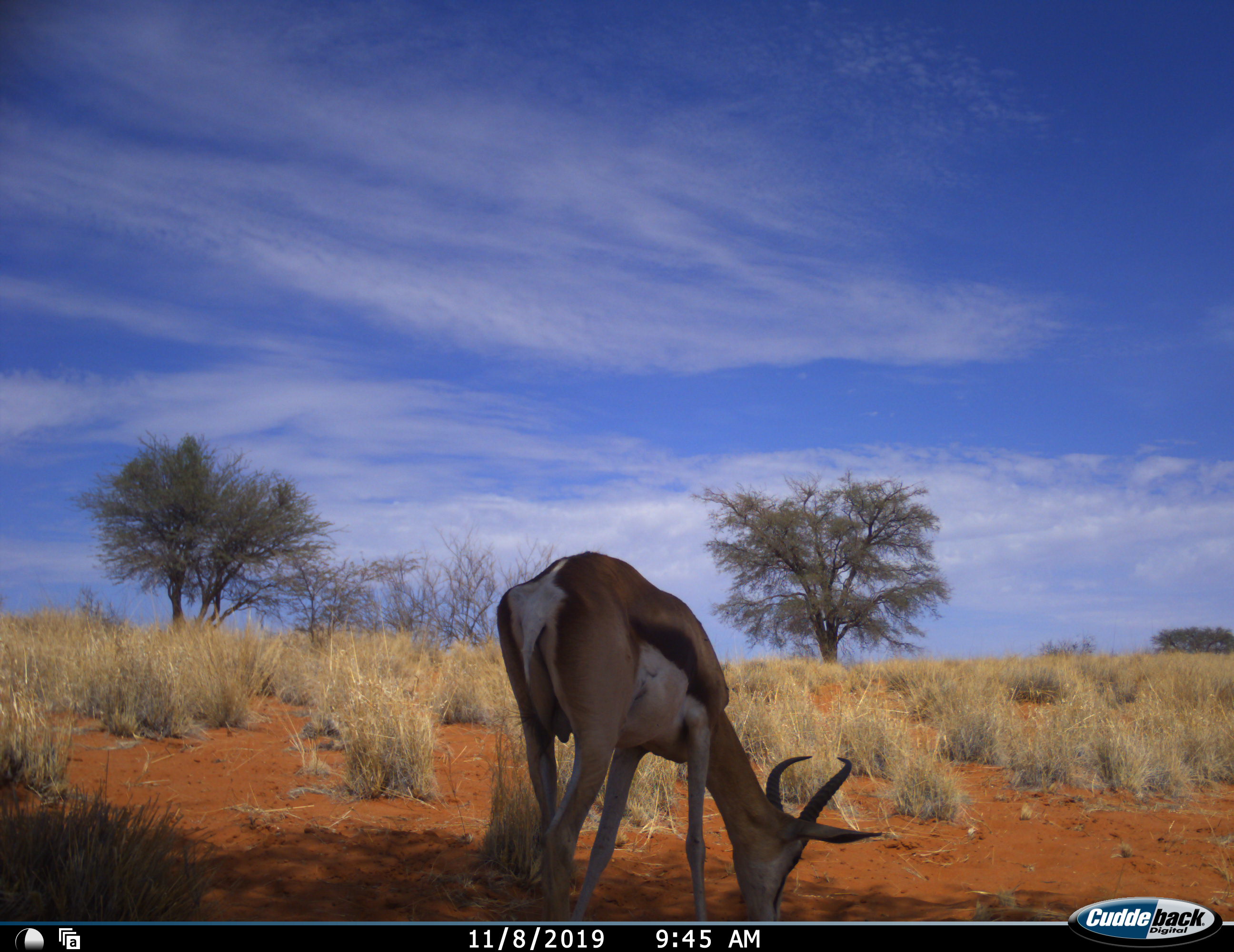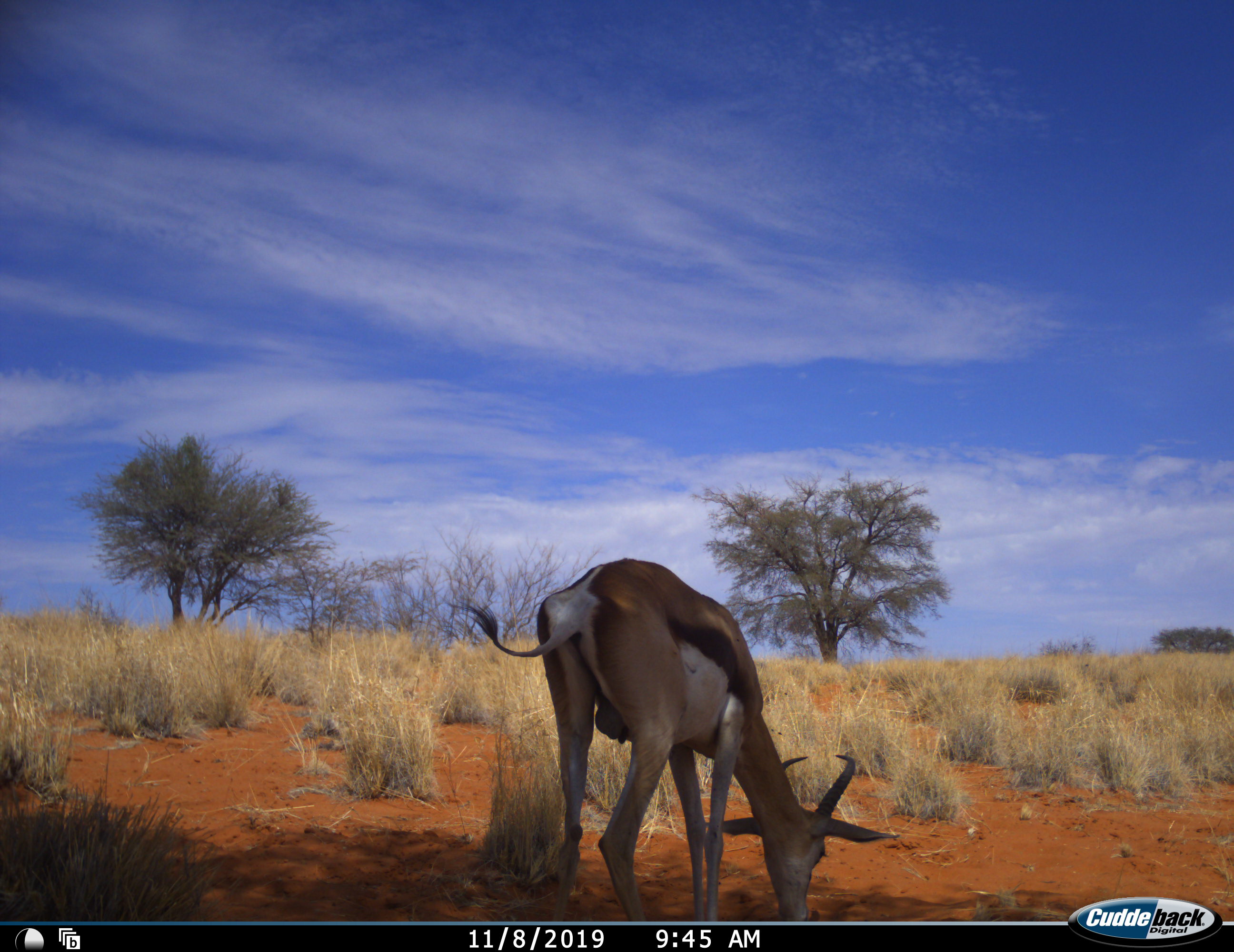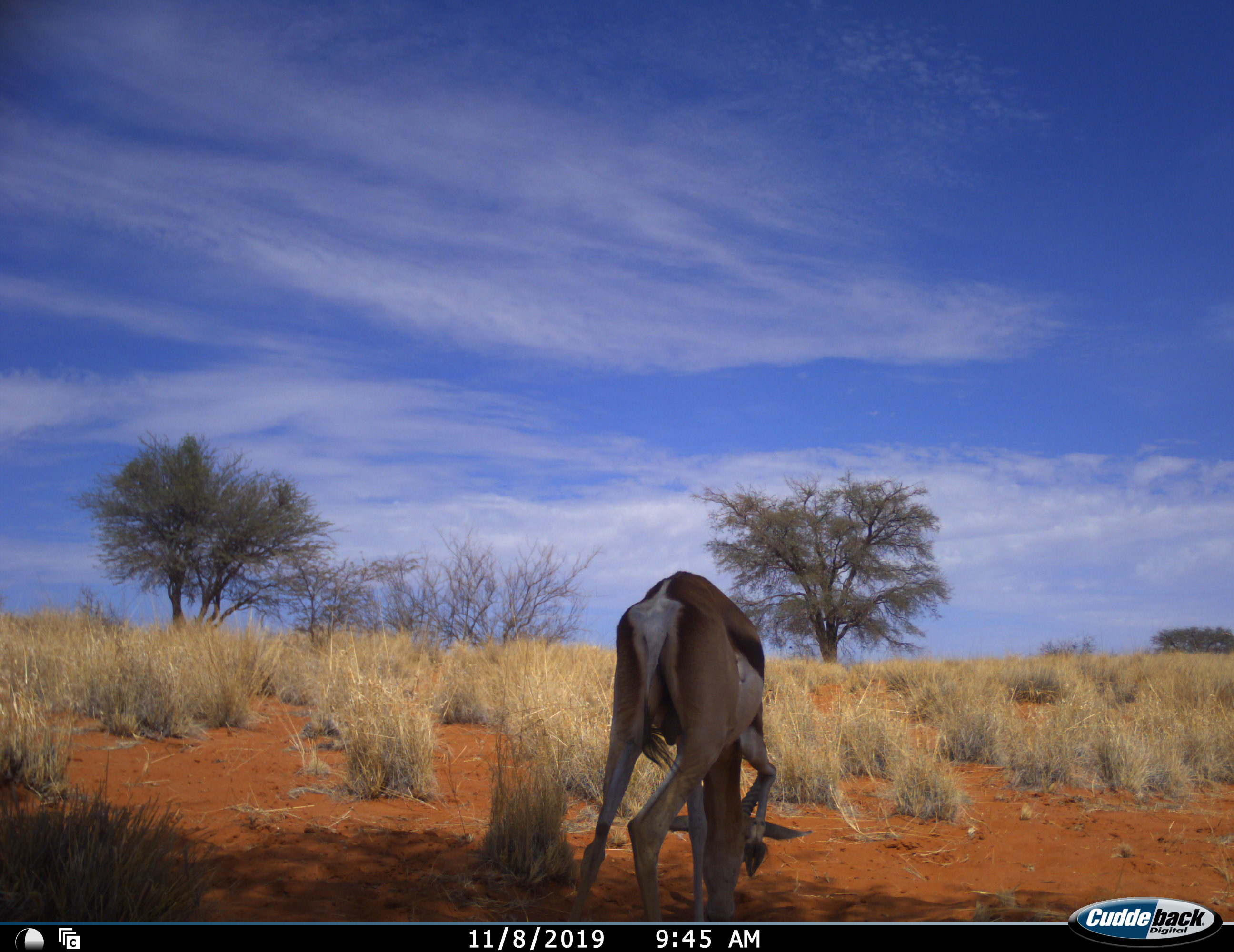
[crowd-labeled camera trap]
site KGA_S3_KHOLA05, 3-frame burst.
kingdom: Animalia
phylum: Chordata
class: Mammalia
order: Artiodactyla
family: Bovidae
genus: Antidorcas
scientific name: Antidorcas marsupialis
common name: springbok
Springbok (Antidorcas marsupialis), count 1. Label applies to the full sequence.